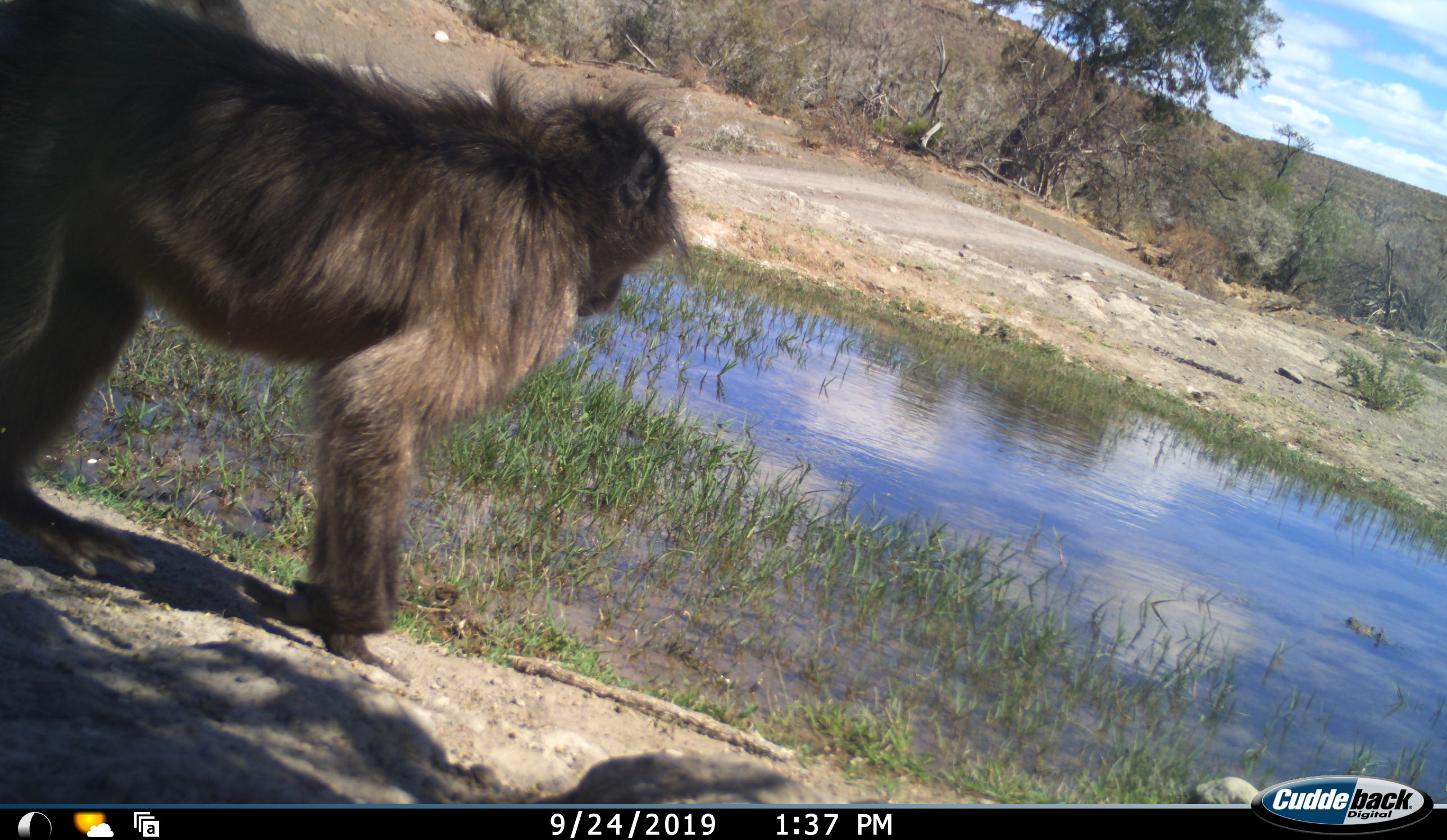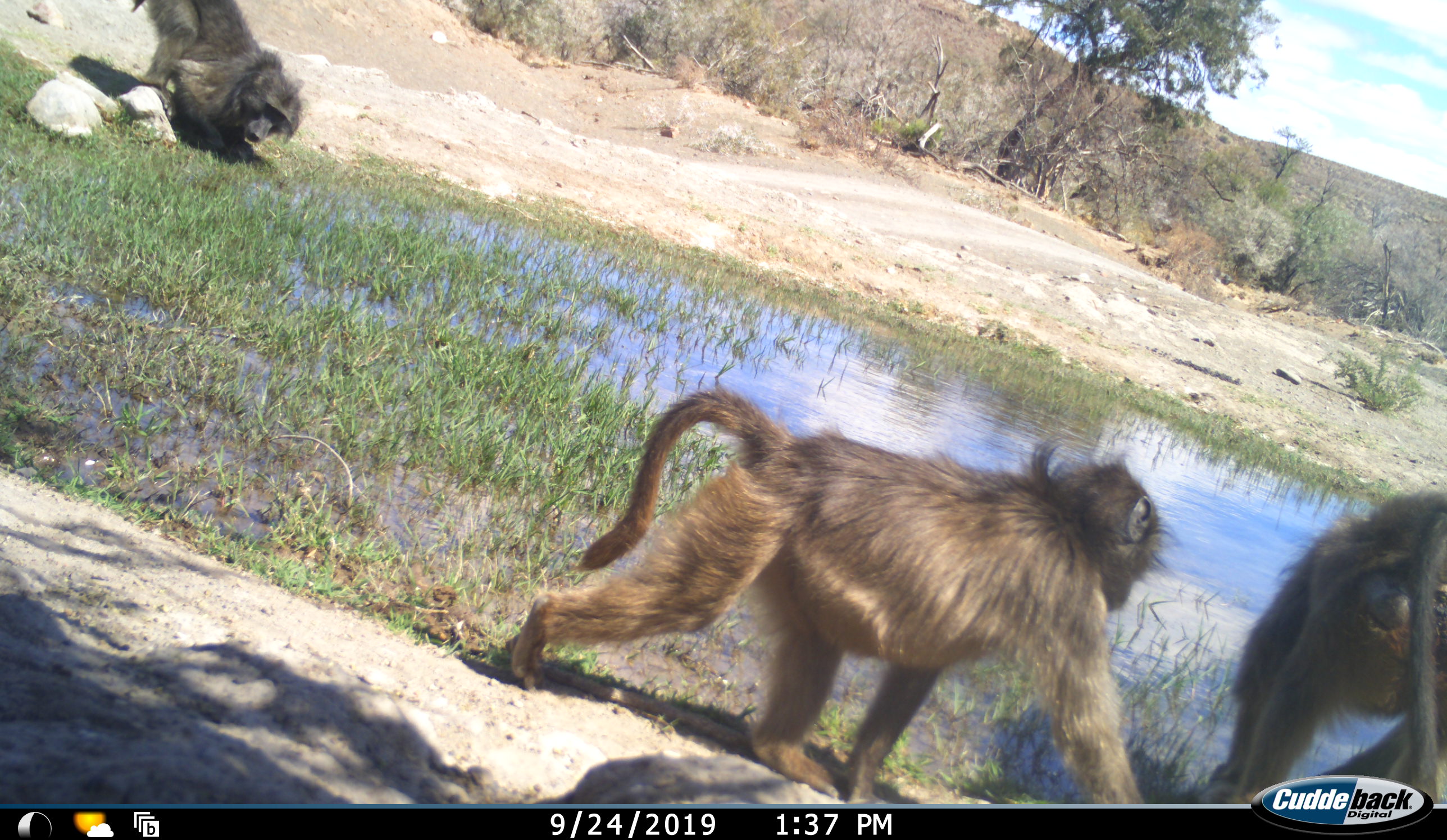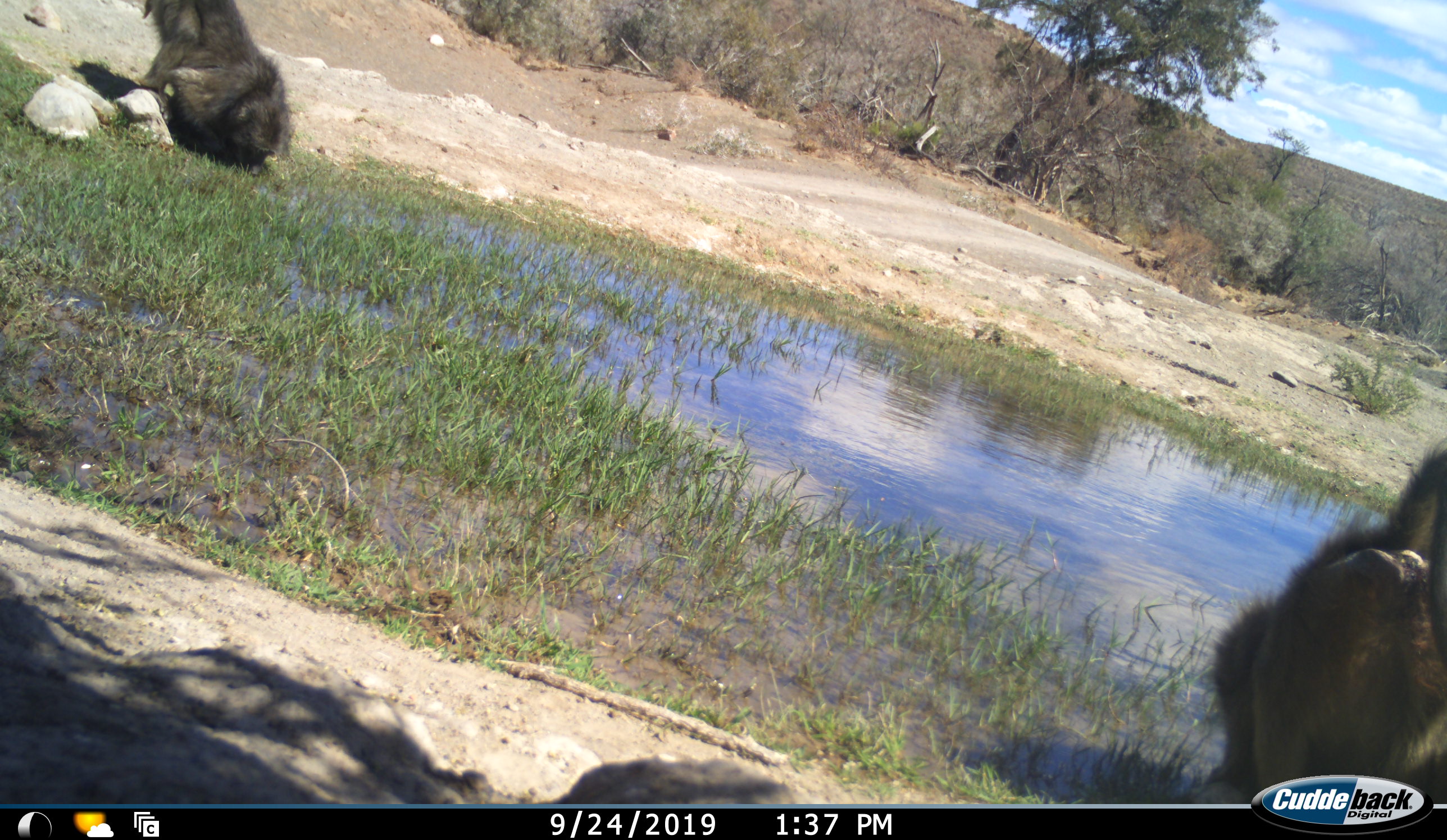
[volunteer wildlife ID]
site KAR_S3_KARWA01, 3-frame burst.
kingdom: Animalia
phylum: Chordata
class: Mammalia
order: Primates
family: Cercopithecidae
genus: Papio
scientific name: Papio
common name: baboon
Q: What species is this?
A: Baboon (Papio).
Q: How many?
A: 3.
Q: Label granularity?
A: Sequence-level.